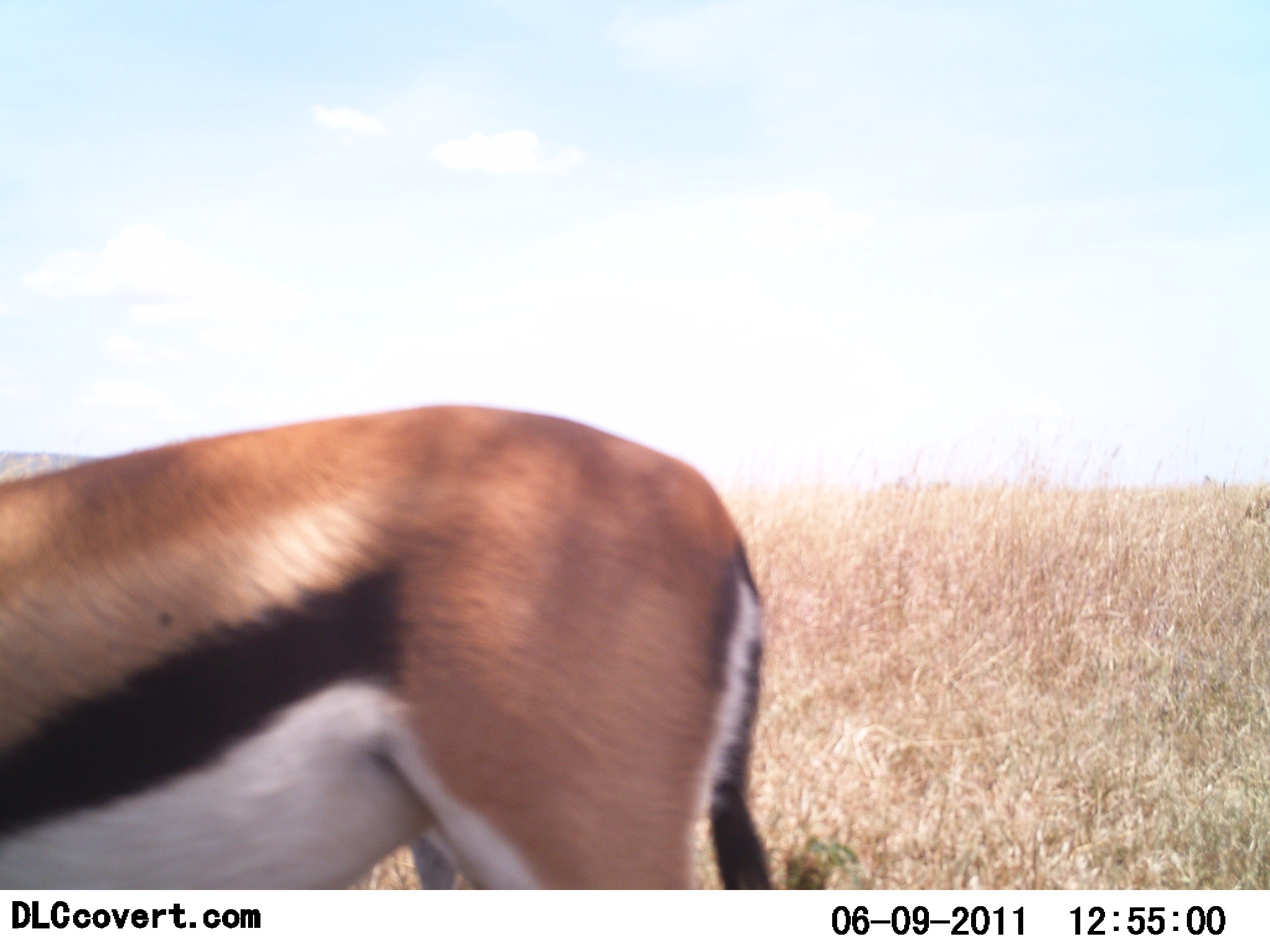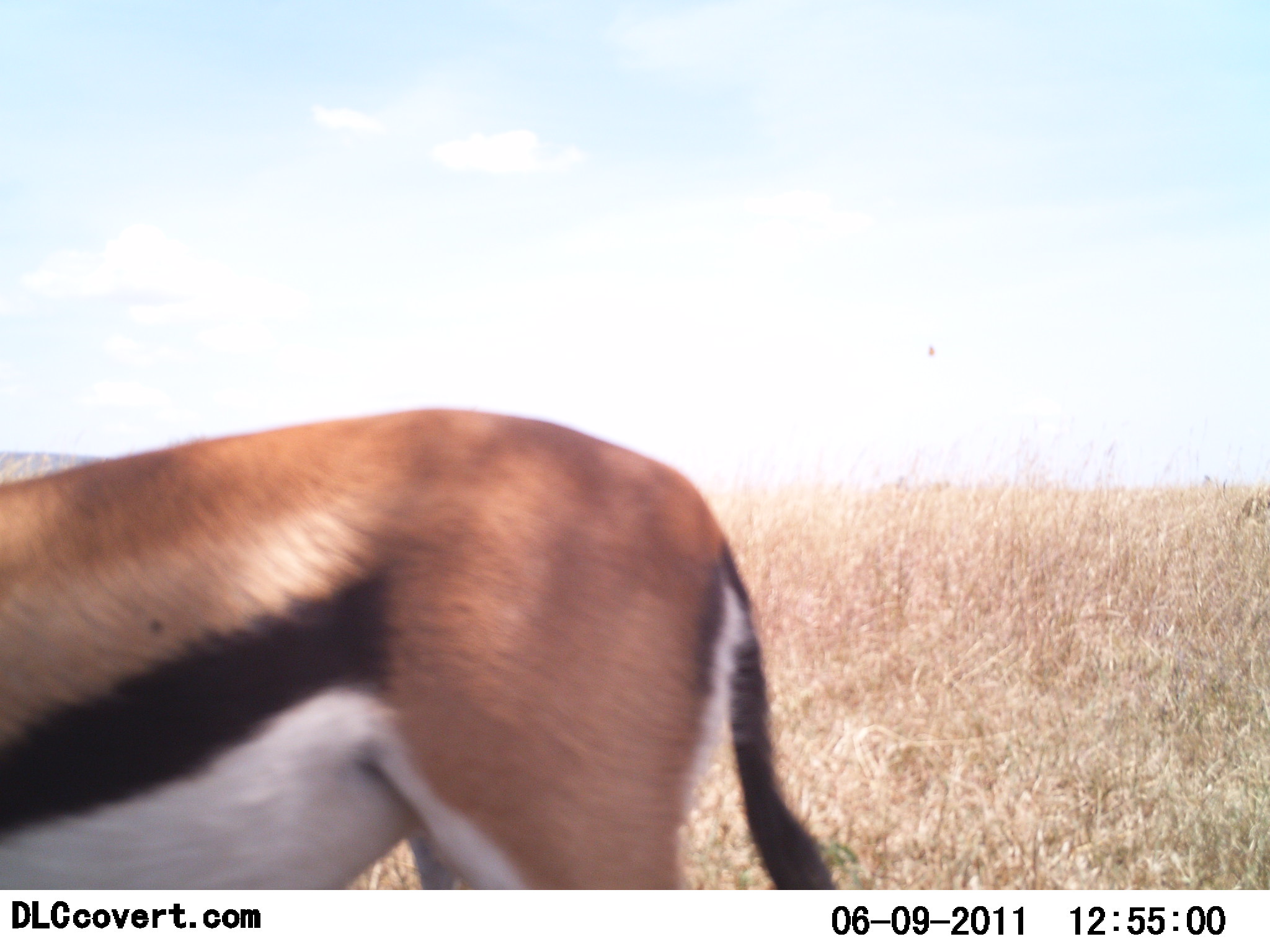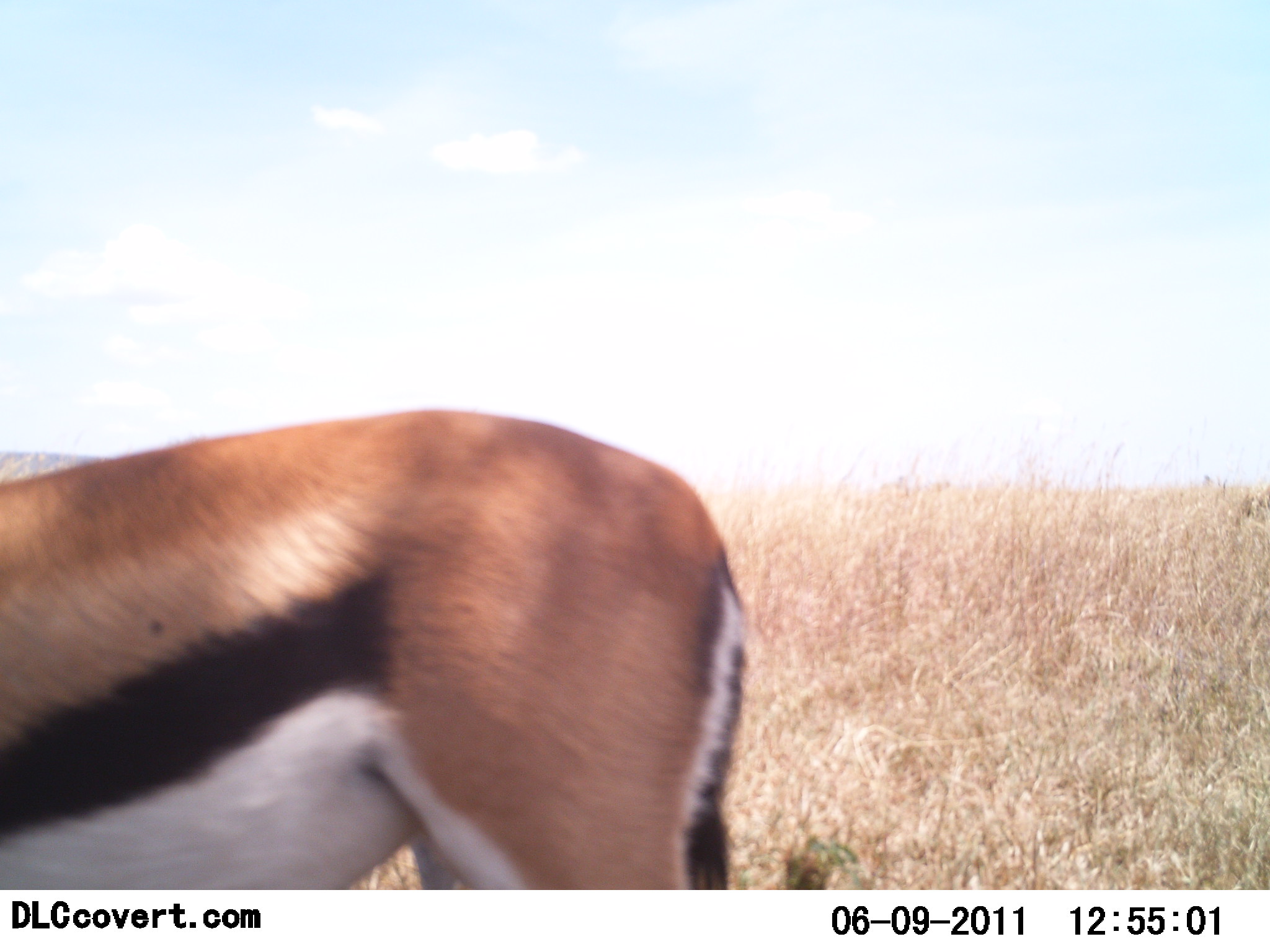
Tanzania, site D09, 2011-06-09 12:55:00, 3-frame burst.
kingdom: Animalia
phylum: Chordata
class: Mammalia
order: Artiodactyla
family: Bovidae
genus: Eudorcas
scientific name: Eudorcas thomsonii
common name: thomson's gazelle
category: gazellethomsons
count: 1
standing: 100%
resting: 0%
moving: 0%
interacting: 0%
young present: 0%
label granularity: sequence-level